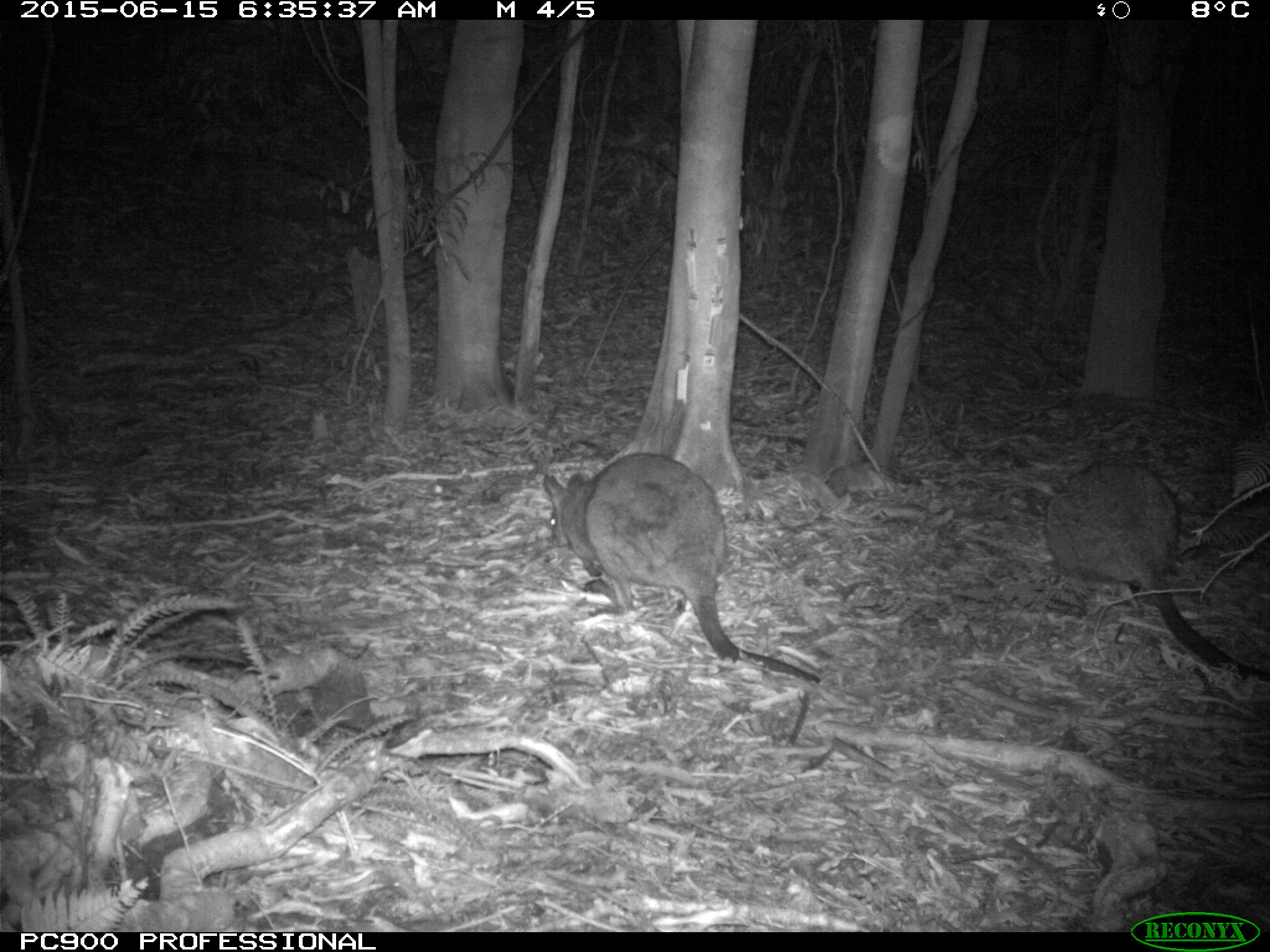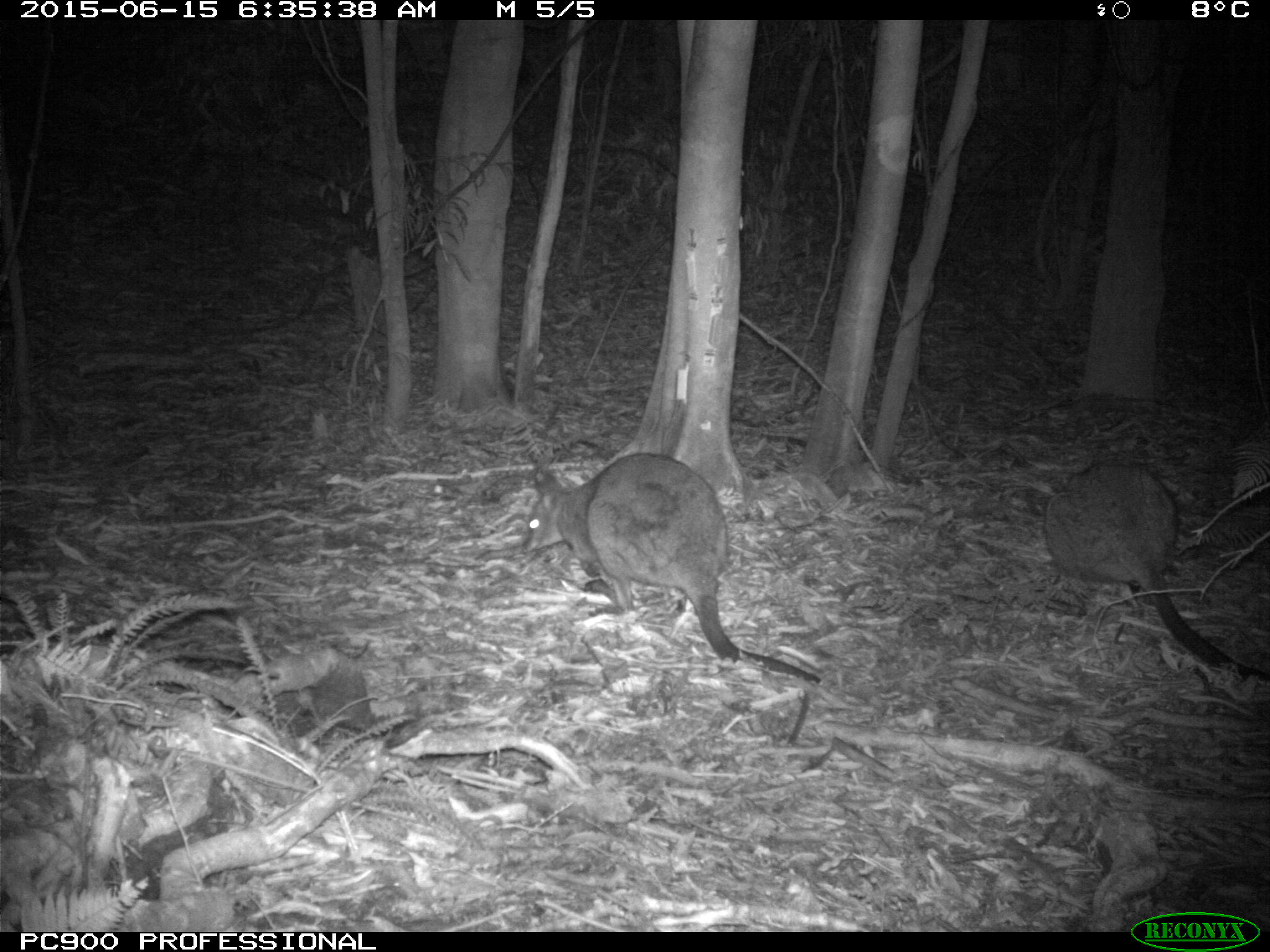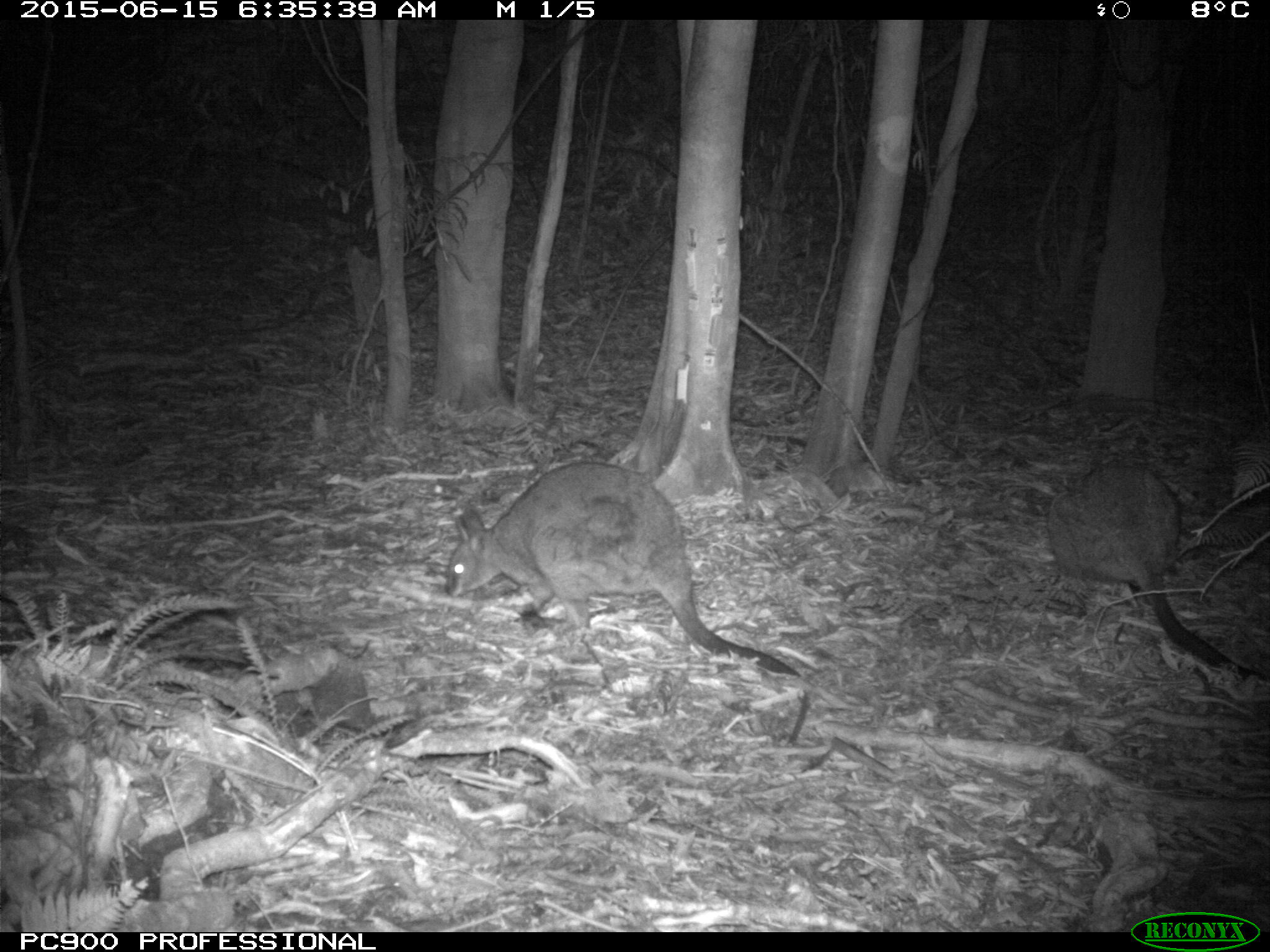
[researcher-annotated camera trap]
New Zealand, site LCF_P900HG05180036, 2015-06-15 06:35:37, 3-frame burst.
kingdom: Animalia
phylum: Chordata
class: Mammalia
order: Diprotodontia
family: Macropodidae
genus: Notamacropus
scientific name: Notamacropus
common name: wallaby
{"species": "wallaby (Notamacropus)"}